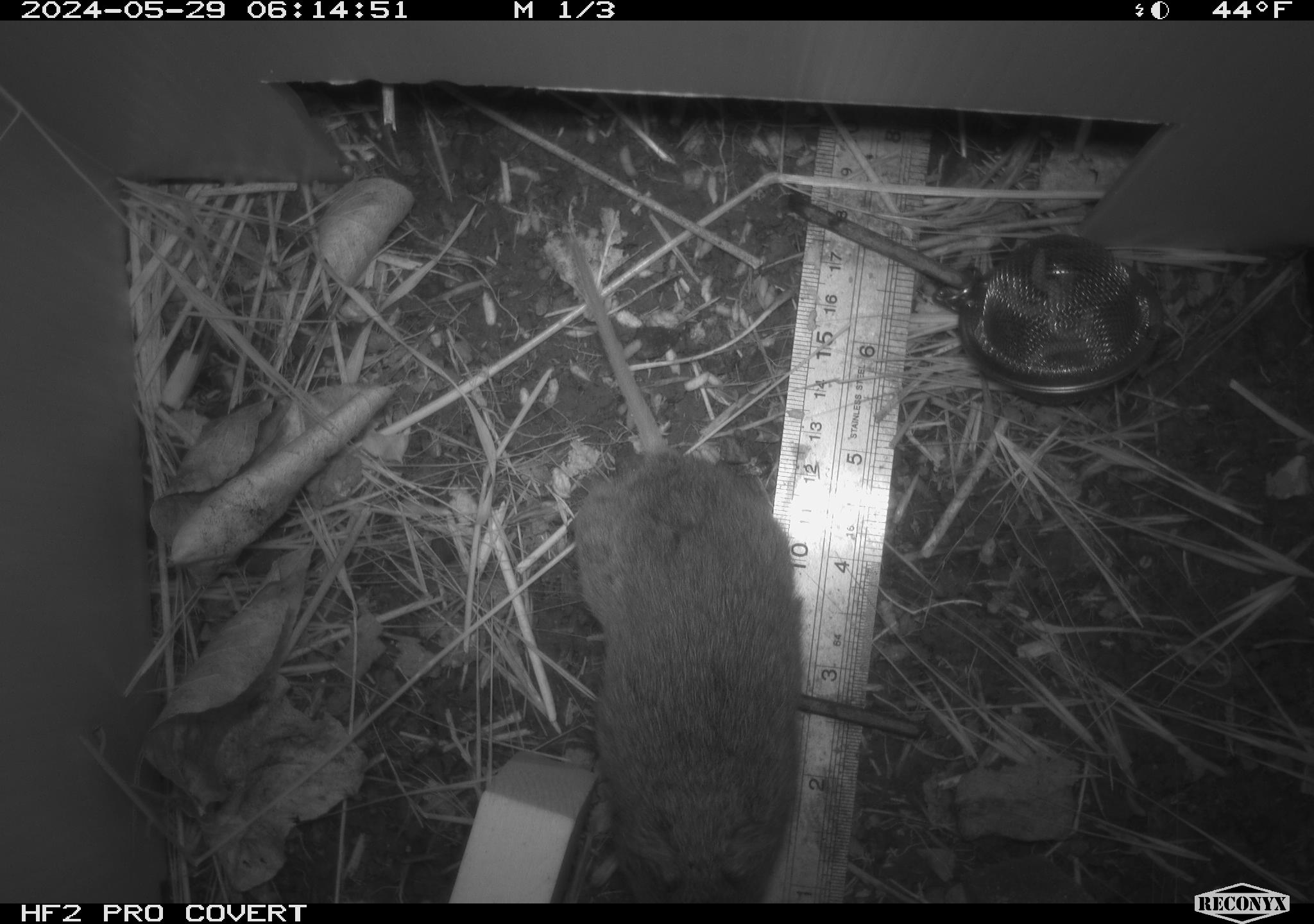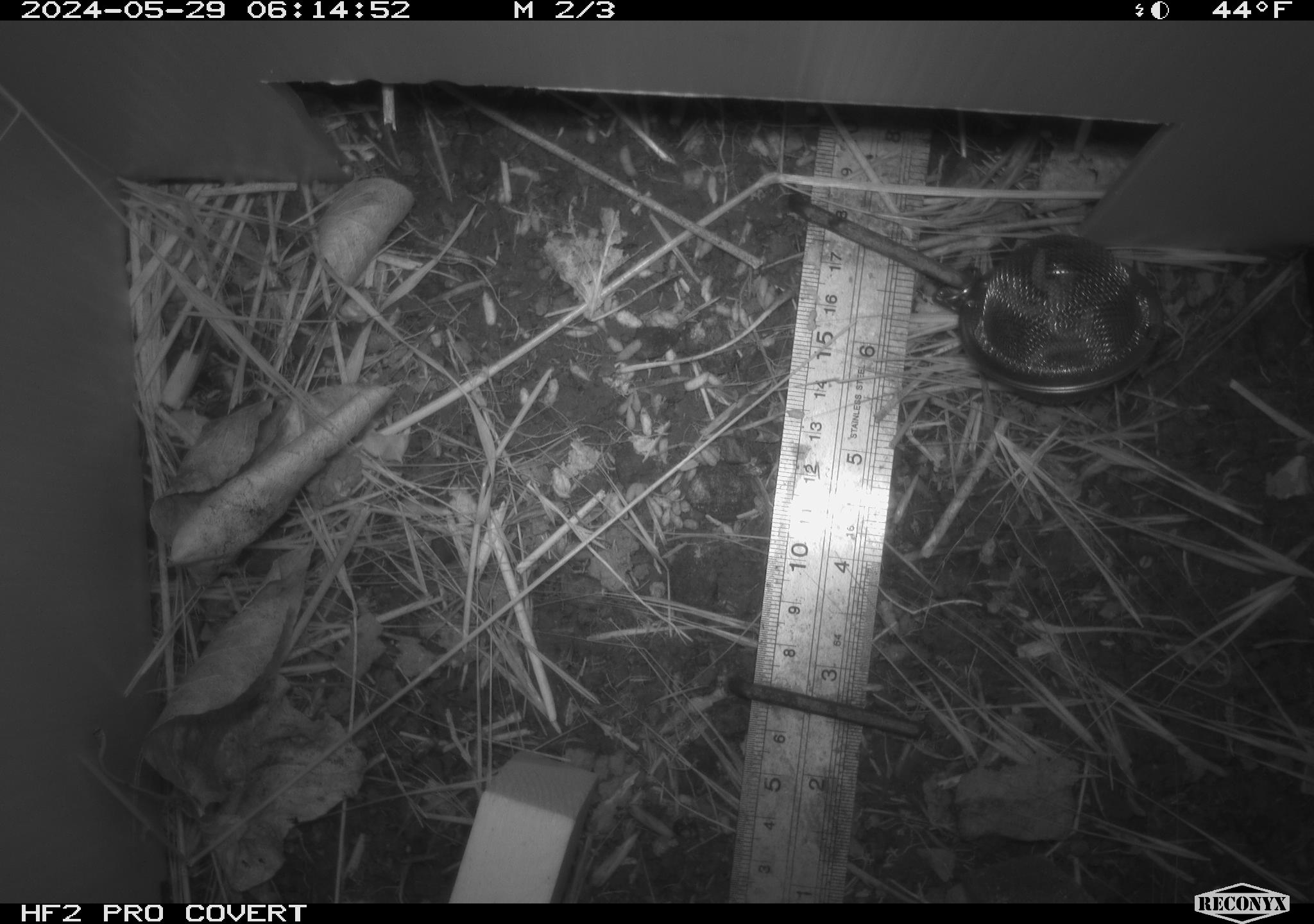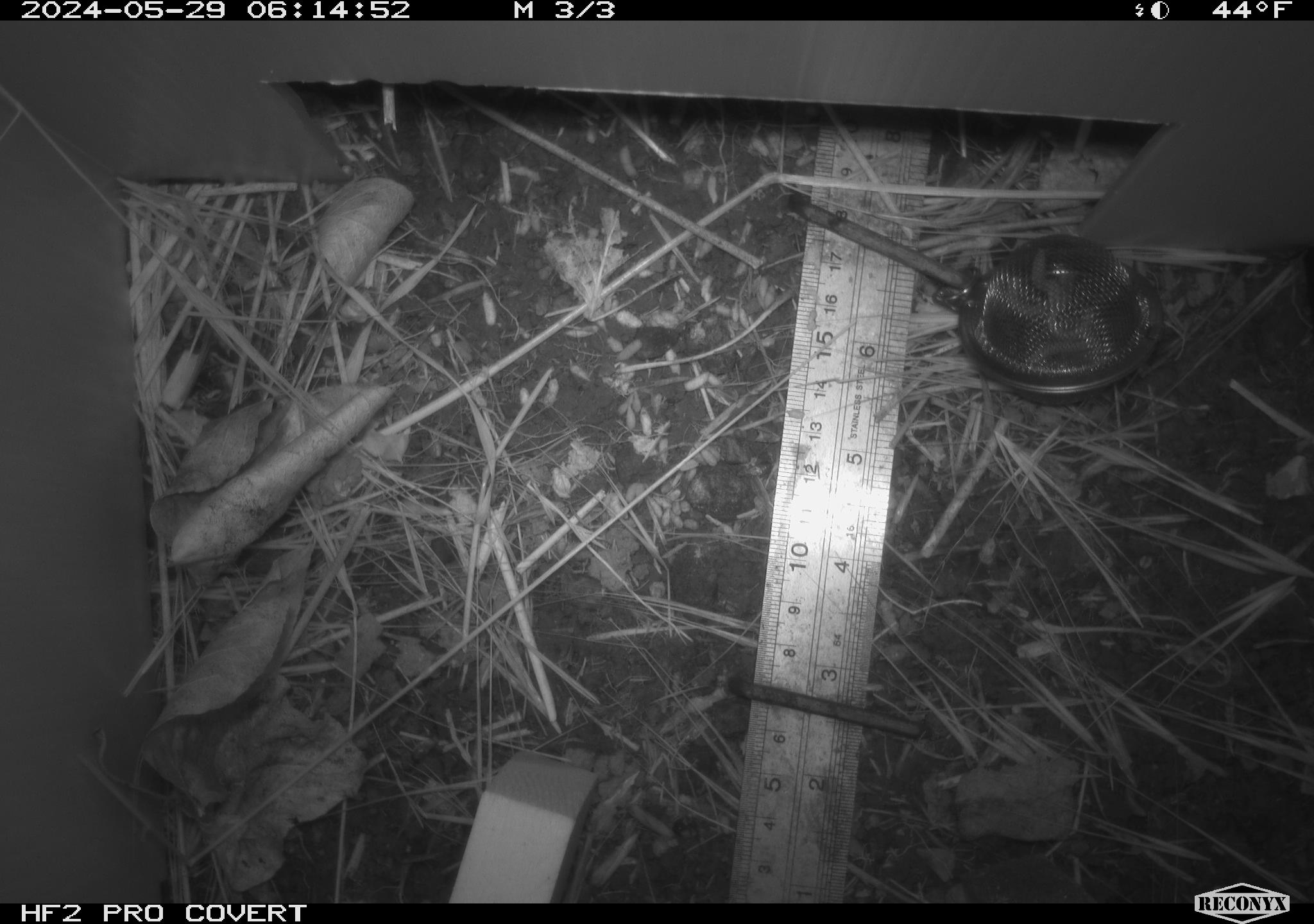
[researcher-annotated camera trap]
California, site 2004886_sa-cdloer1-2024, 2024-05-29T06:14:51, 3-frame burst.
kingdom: Animalia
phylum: Chordata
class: Mammalia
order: Rodentia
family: Cricetidae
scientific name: Arvicolinae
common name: voles, lemmings, and muskrats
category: arvicolinae subfamily